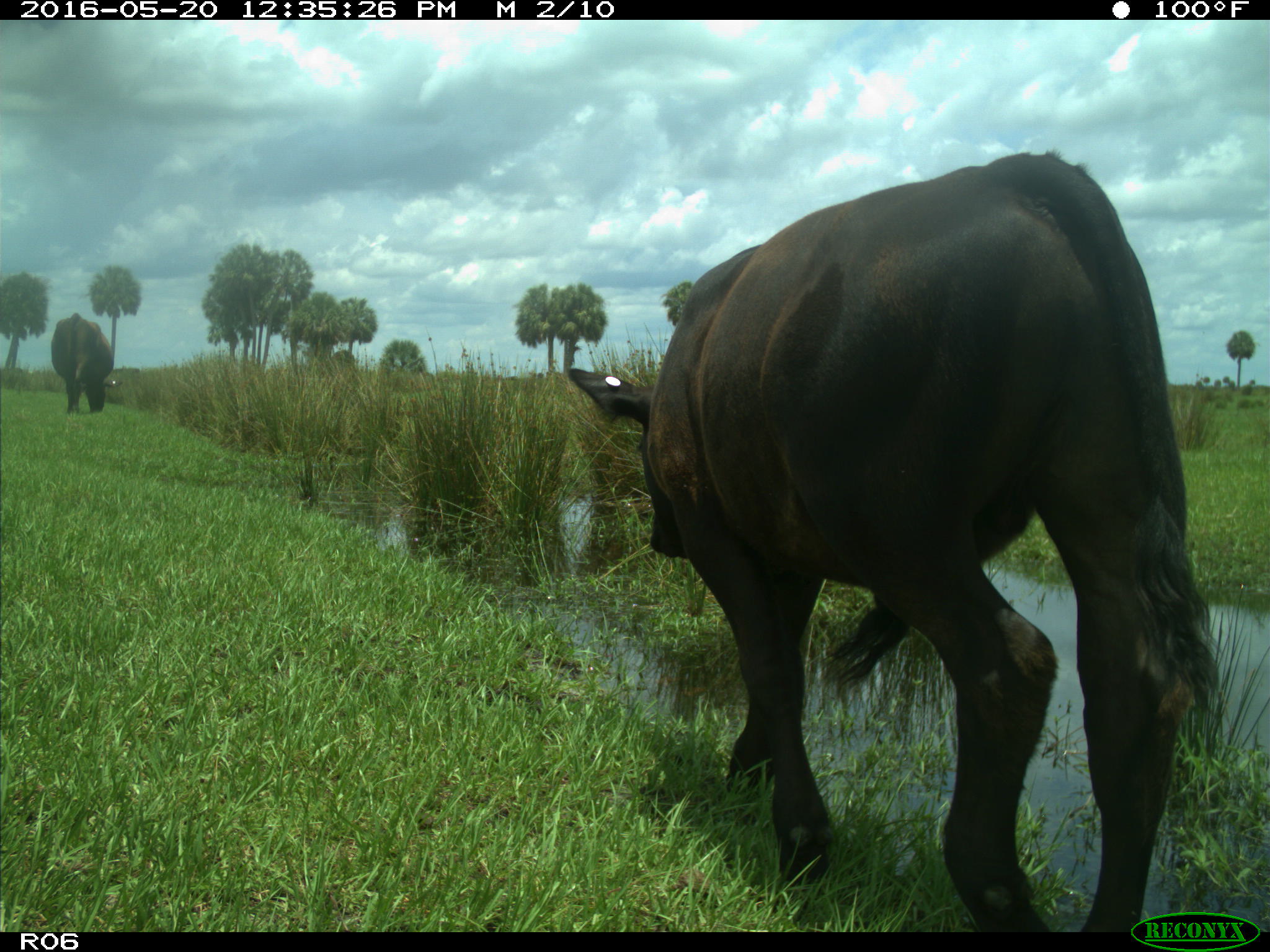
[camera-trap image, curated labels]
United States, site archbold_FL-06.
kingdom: Animalia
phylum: Chordata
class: Mammalia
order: Artiodactyla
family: Bovidae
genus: Bos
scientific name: Bos taurus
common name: domestic cow